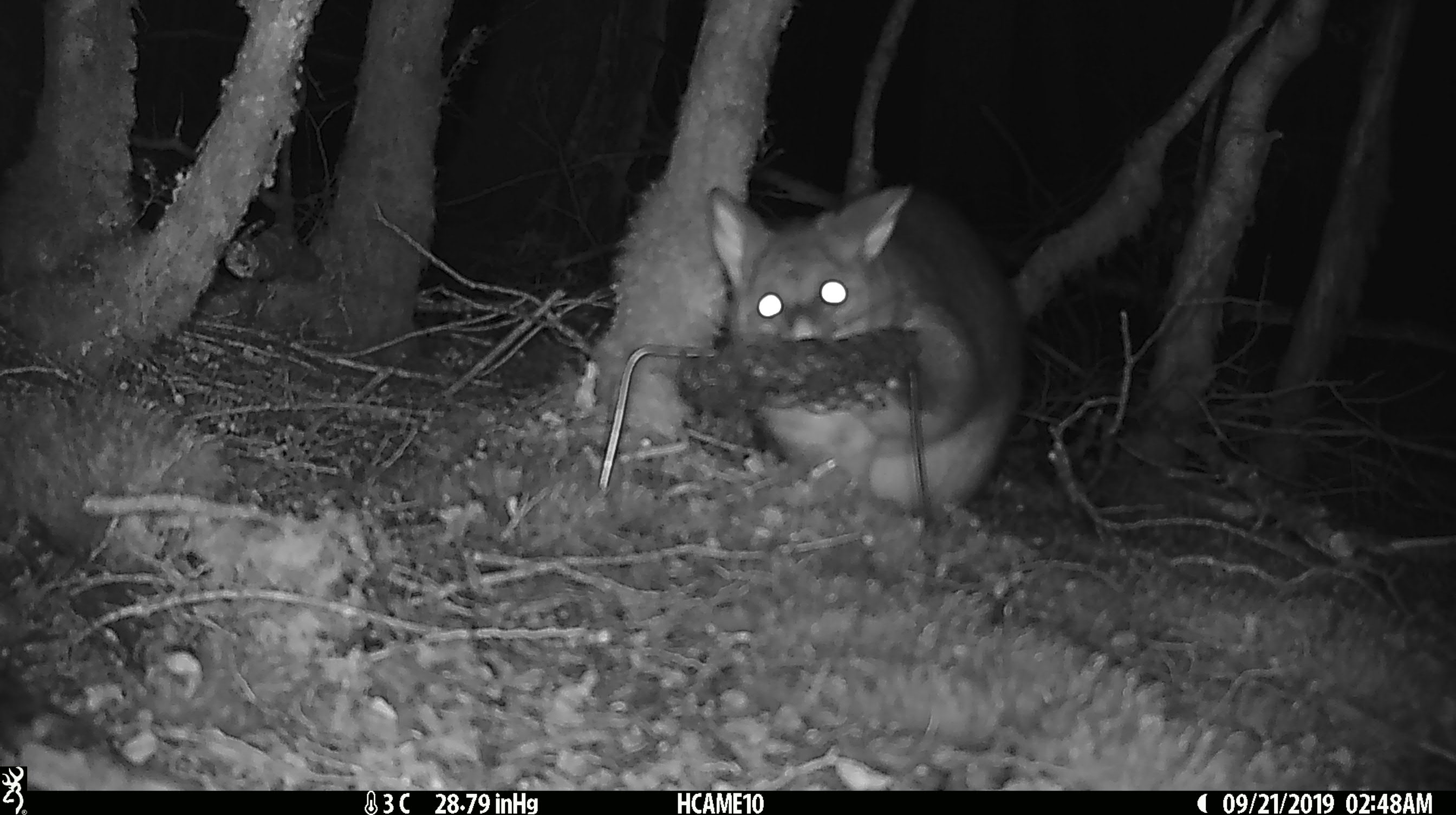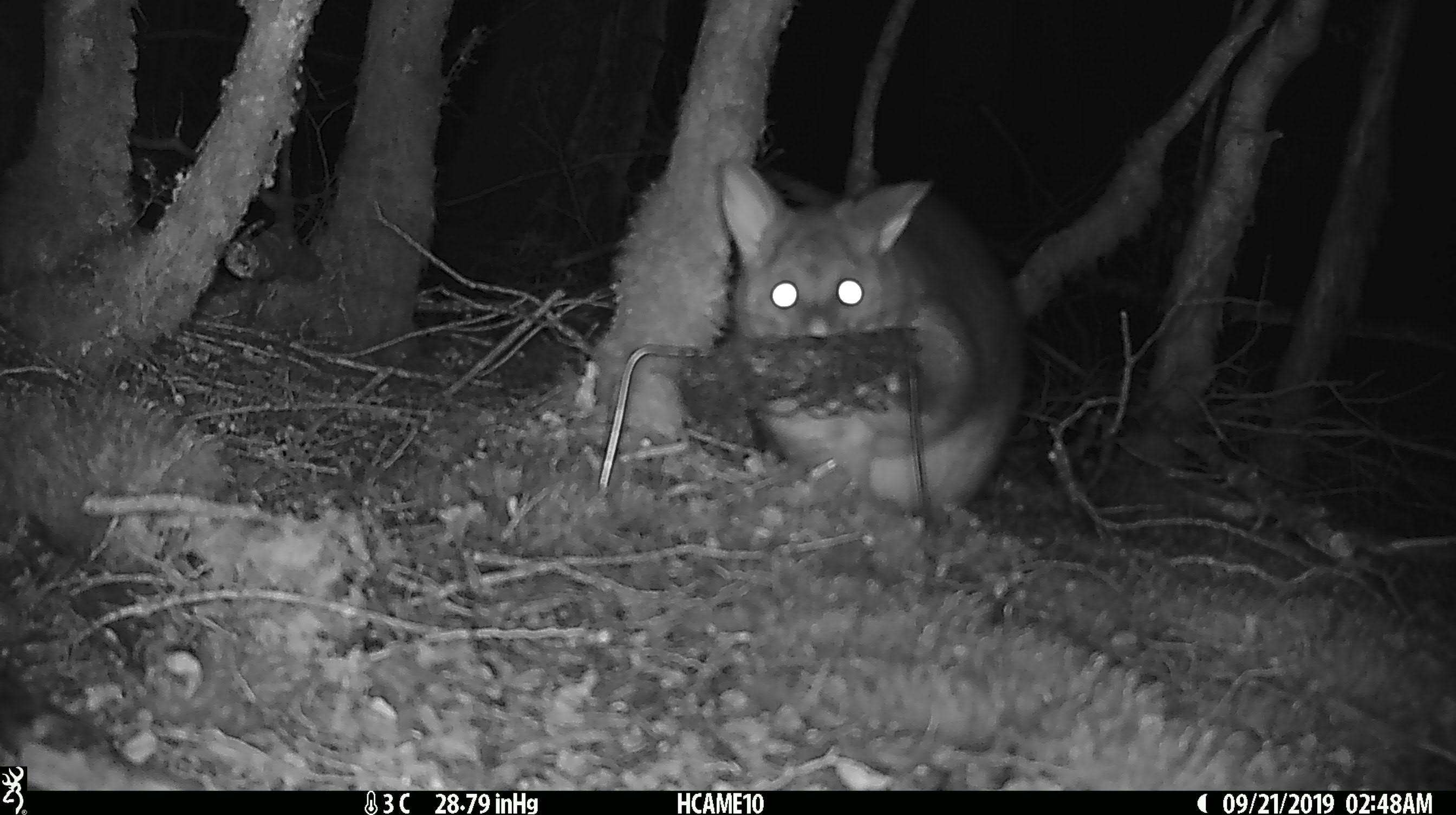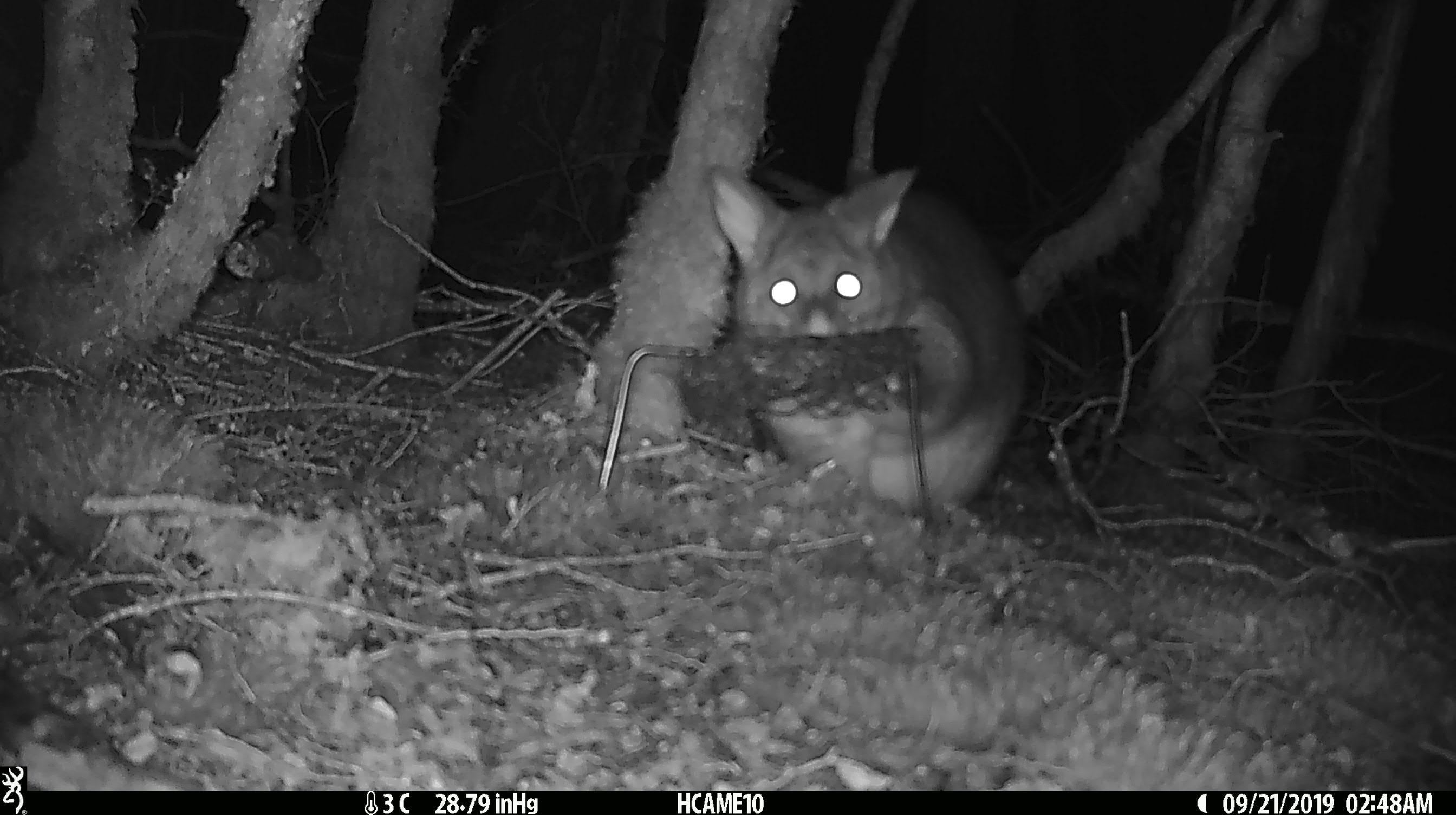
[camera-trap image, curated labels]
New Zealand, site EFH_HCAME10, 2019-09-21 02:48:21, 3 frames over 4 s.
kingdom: Animalia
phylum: Chordata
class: Mammalia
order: Diprotodontia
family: Phalangeridae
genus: Trichosurus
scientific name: Trichosurus vulpecula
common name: common brushtail possum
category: possum